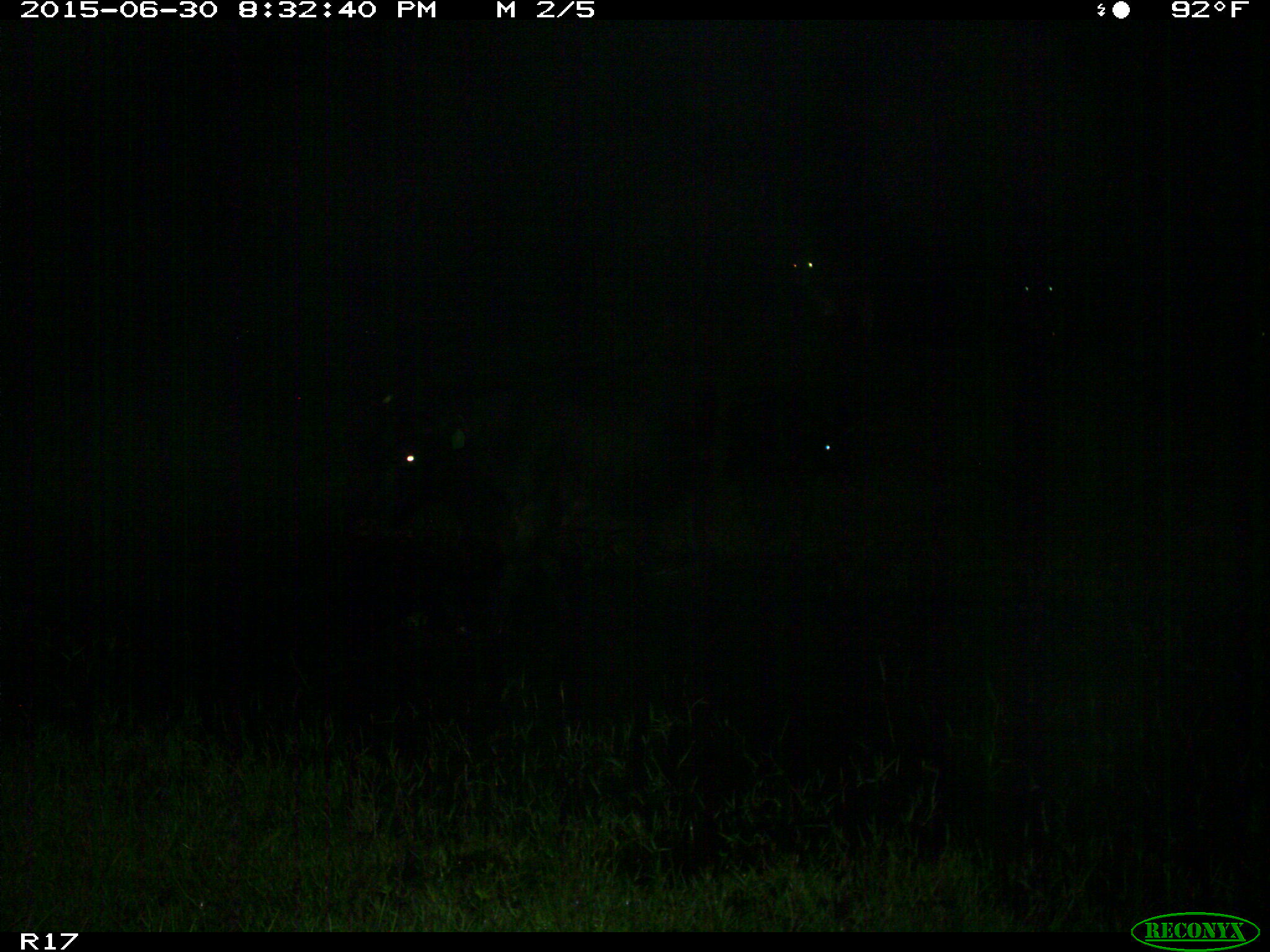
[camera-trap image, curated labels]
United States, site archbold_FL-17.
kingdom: Animalia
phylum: Chordata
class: Mammalia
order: Artiodactyla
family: Bovidae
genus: Bos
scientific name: Bos taurus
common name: domestic cow